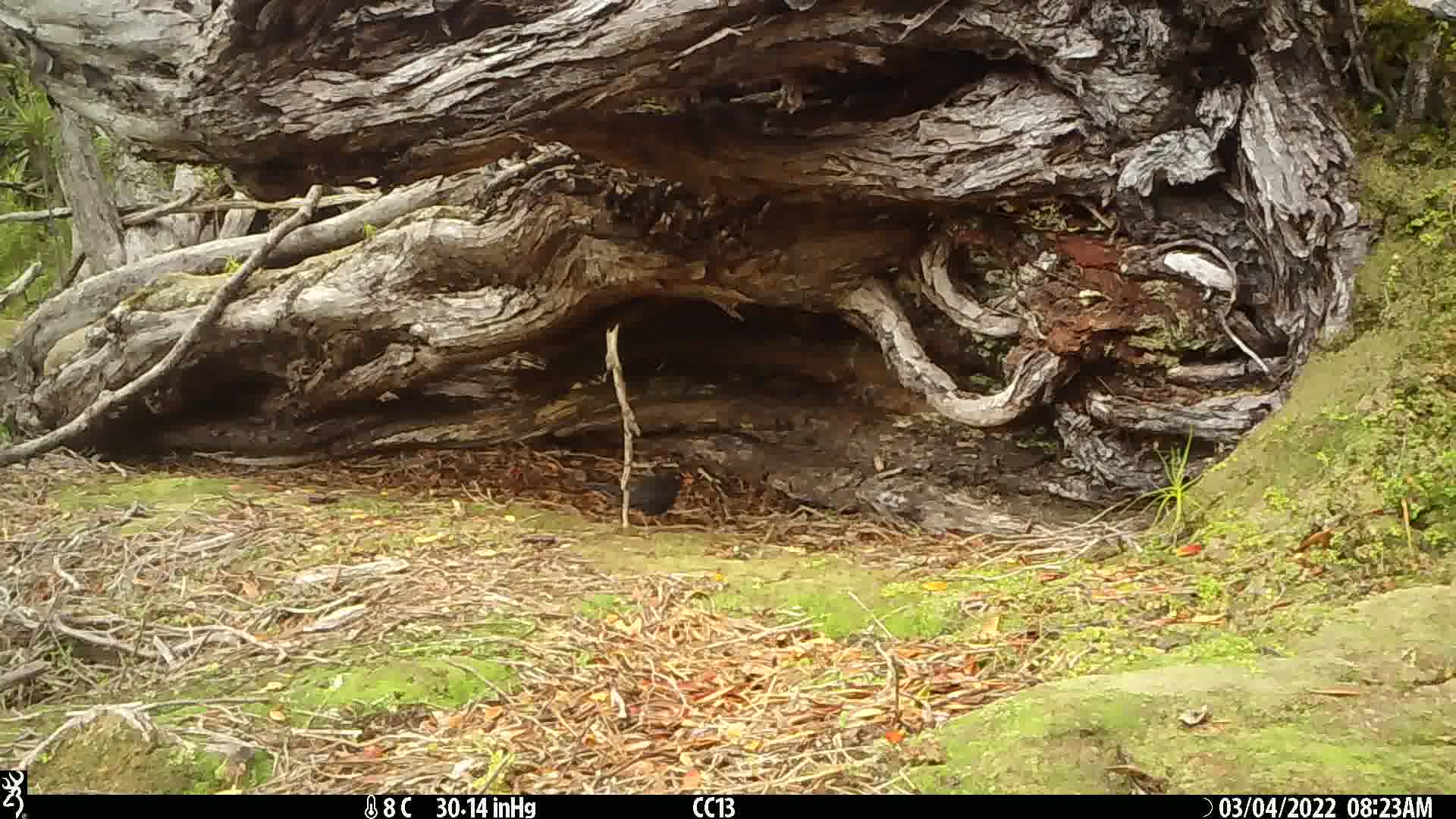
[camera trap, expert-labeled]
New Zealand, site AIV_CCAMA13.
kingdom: Animalia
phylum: Chordata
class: Aves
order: Passeriformes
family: Turdidae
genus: Turdus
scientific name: Turdus merula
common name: eurasian blackbird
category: blackbird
Blackbird (eurasian blackbird) (Turdus merula).